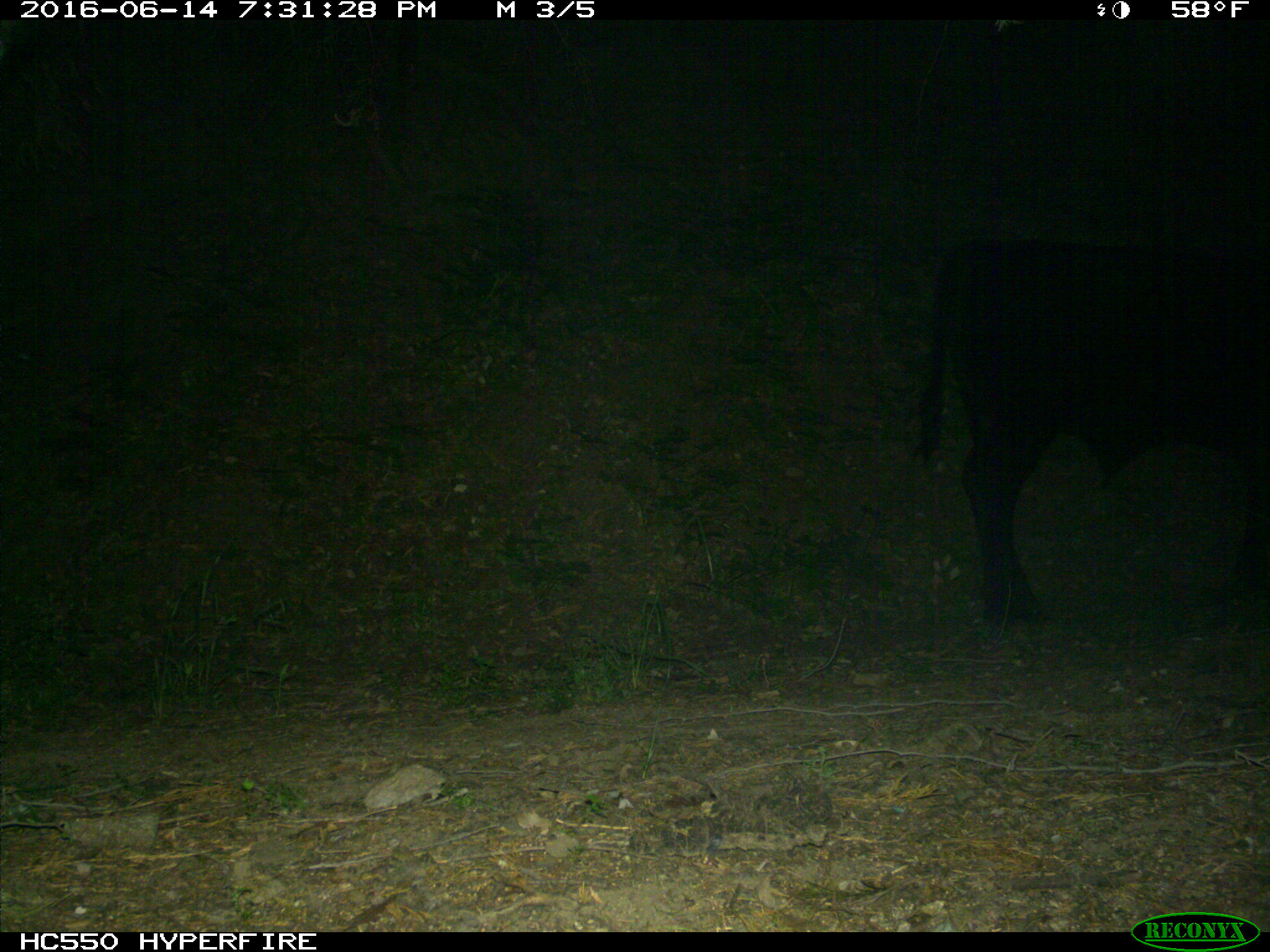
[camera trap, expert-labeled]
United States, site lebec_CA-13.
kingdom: Animalia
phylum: Chordata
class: Mammalia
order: Artiodactyla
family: Bovidae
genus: Bos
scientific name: Bos taurus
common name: domestic cow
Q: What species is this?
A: Bos taurus (domestic cow).